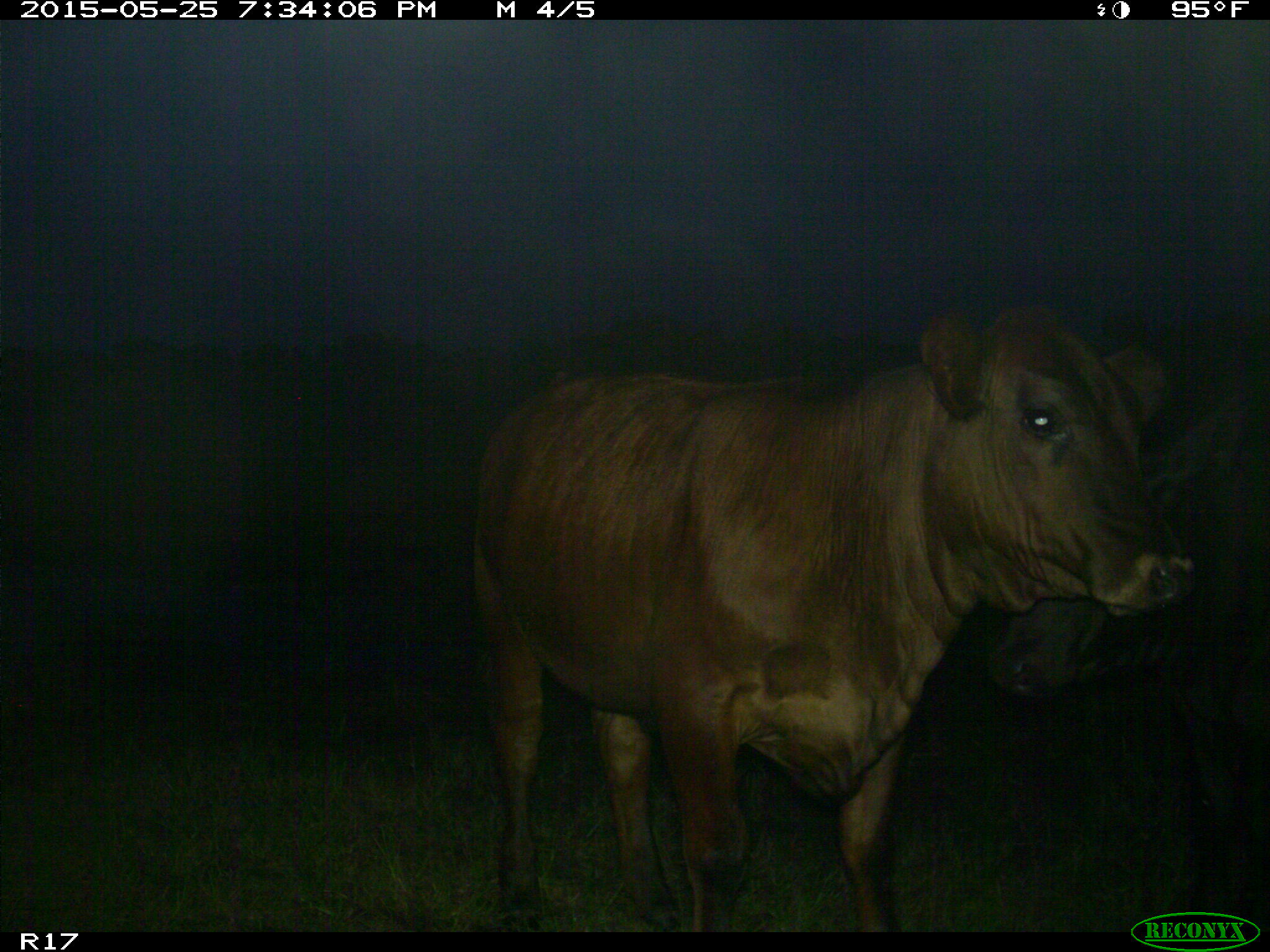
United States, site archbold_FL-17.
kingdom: Animalia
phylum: Chordata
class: Mammalia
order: Artiodactyla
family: Bovidae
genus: Bos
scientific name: Bos taurus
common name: domestic cow